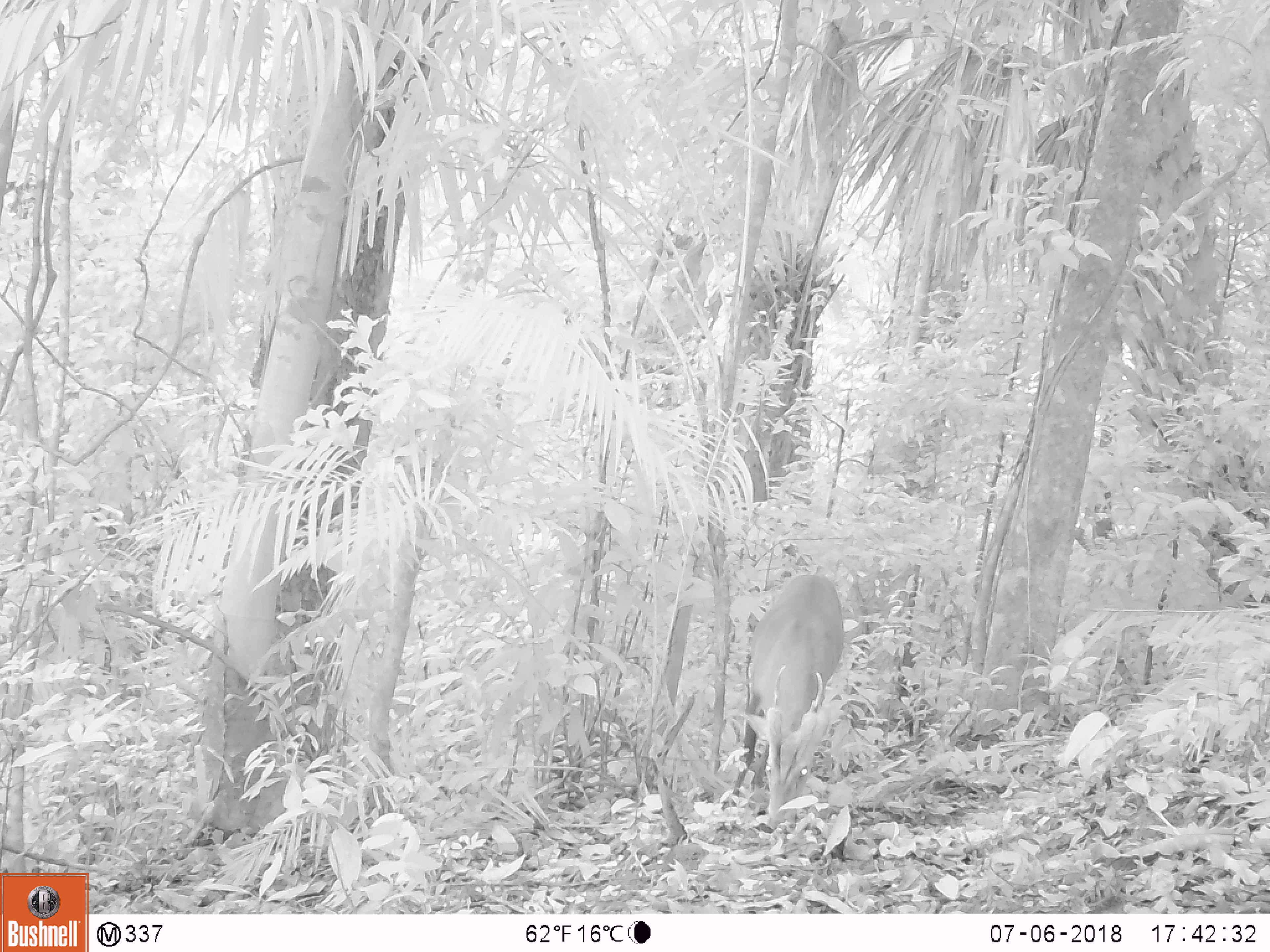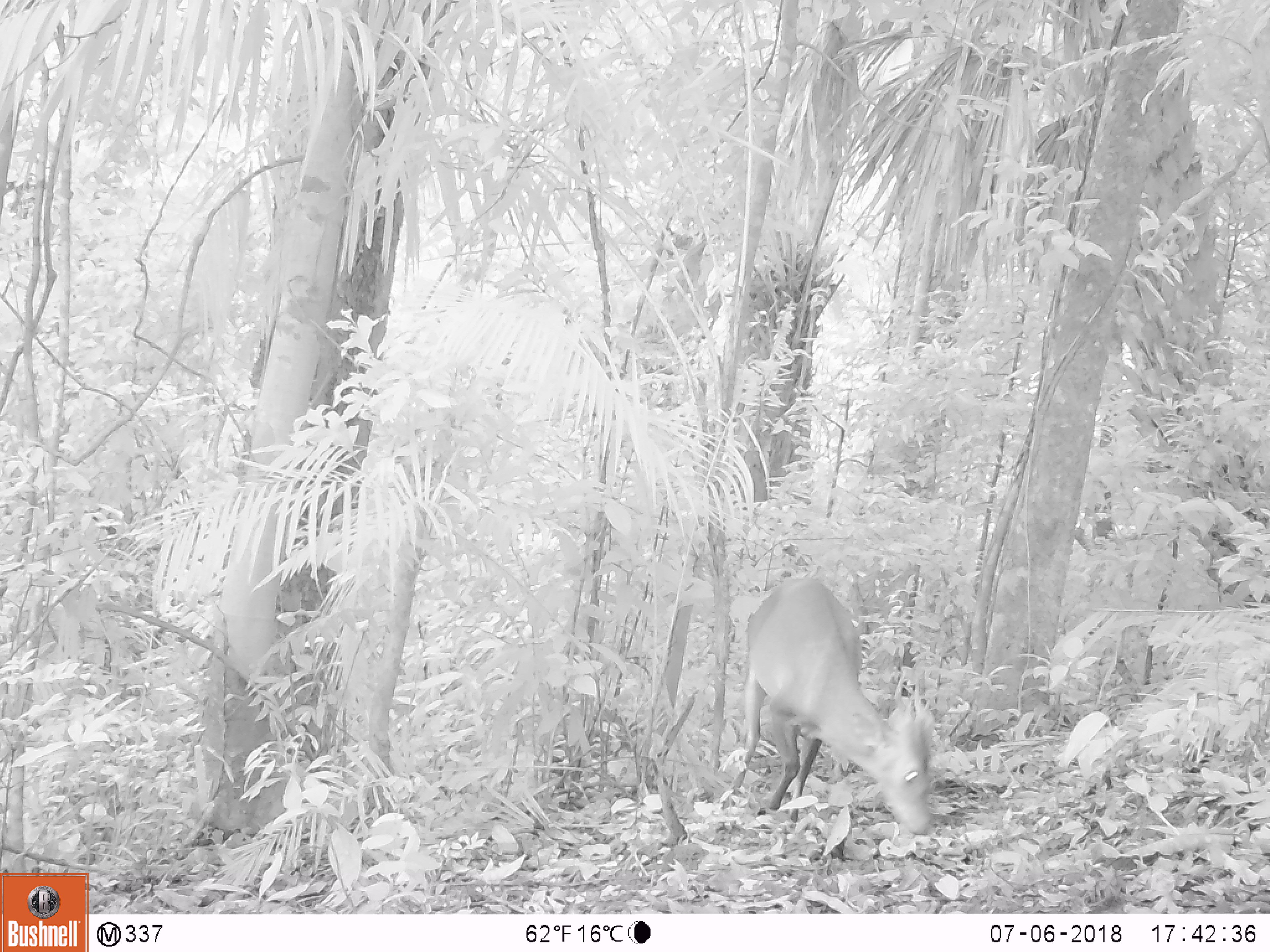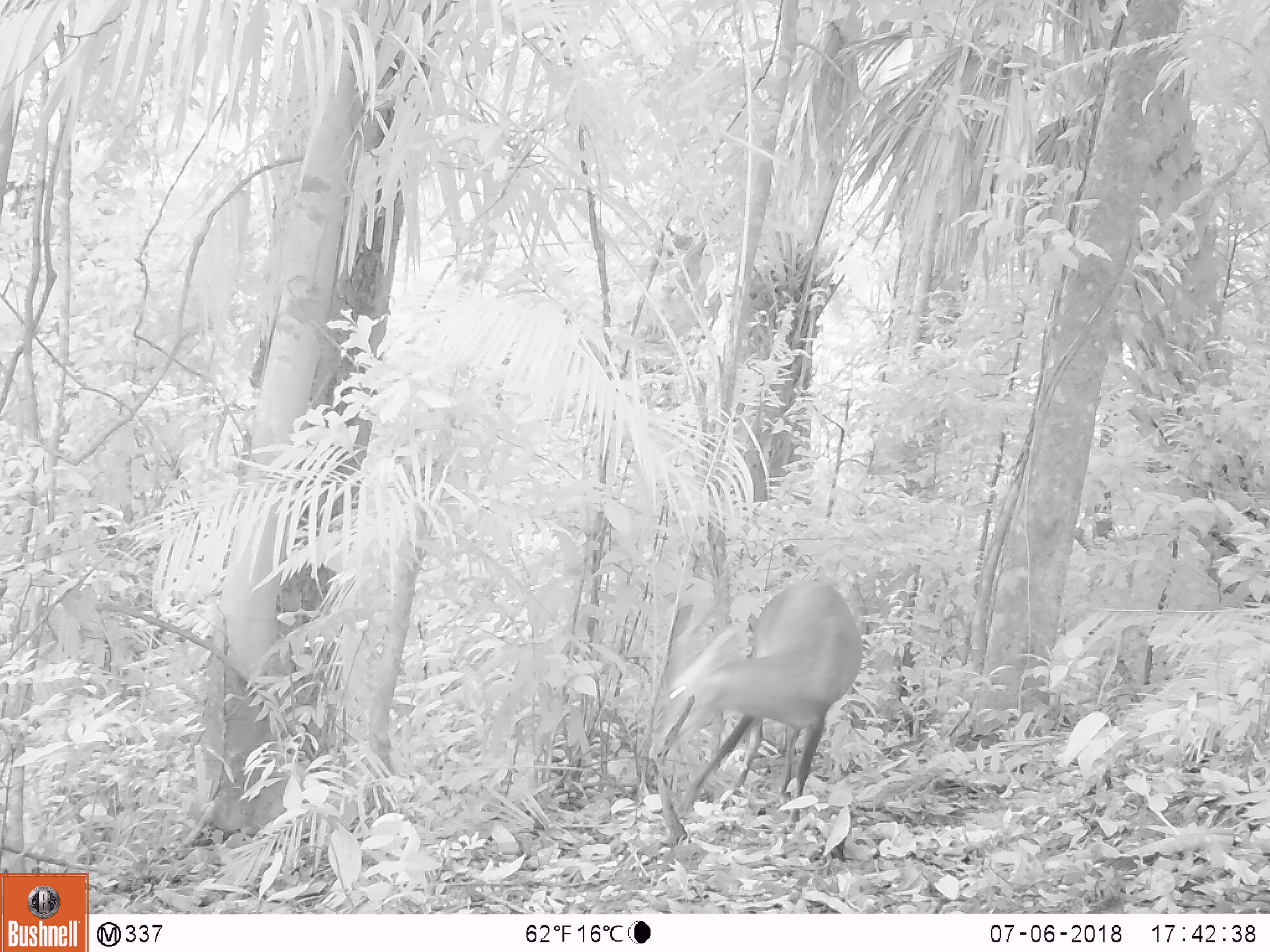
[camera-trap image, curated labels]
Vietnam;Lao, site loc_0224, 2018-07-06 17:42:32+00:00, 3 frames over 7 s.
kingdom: Animalia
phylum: Chordata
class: Mammalia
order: Artiodactyla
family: Cervidae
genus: Muntiacus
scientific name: Muntiacus vuquangensis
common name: large-antlered muntjac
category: large antlered muntjac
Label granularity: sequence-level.